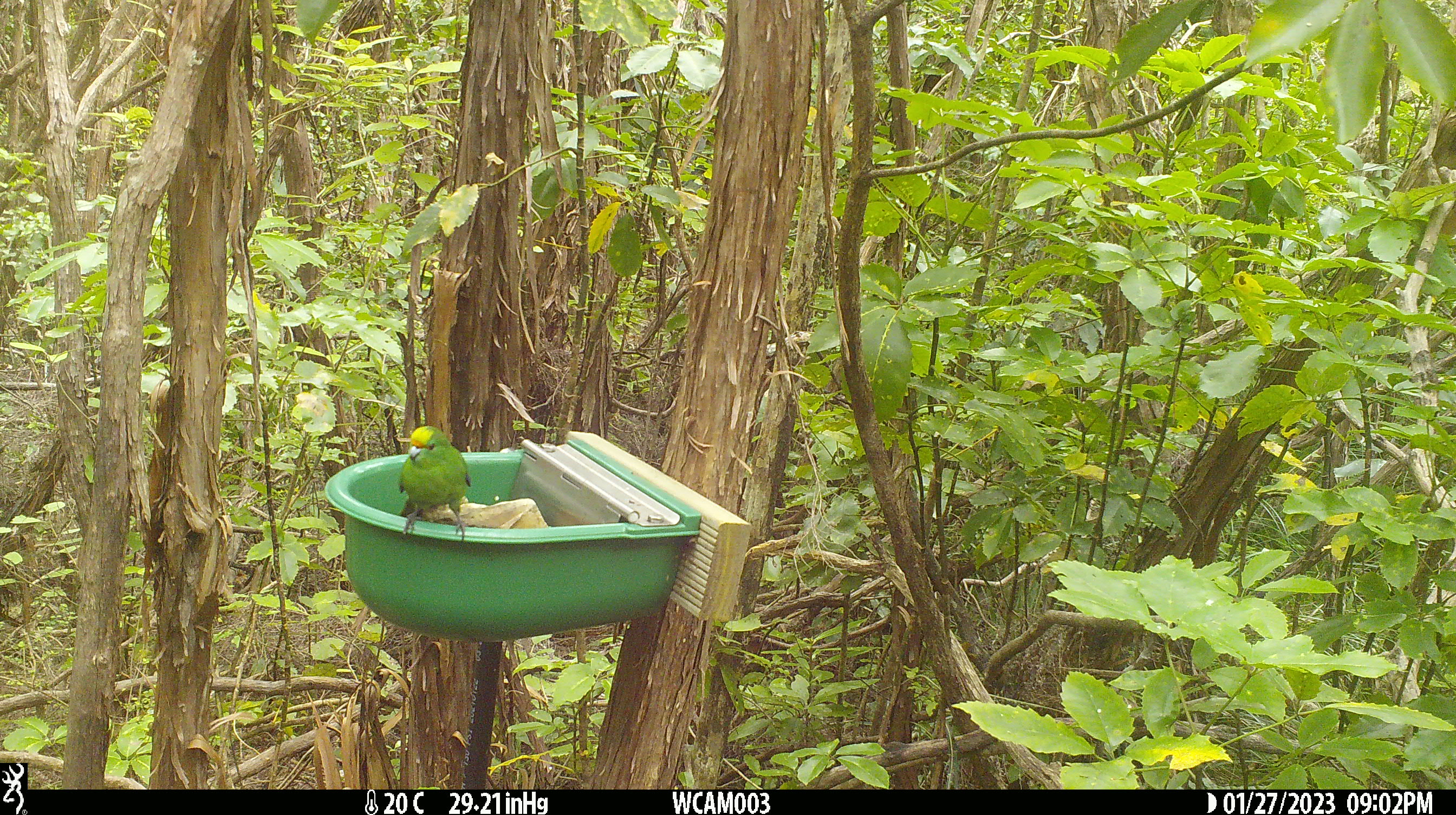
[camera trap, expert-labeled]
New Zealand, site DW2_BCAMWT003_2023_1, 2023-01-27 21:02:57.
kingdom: Animalia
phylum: Chordata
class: Aves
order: Psittaciformes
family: Psittaculidae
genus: Cyanoramphus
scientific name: Cyanoramphus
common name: parakeet